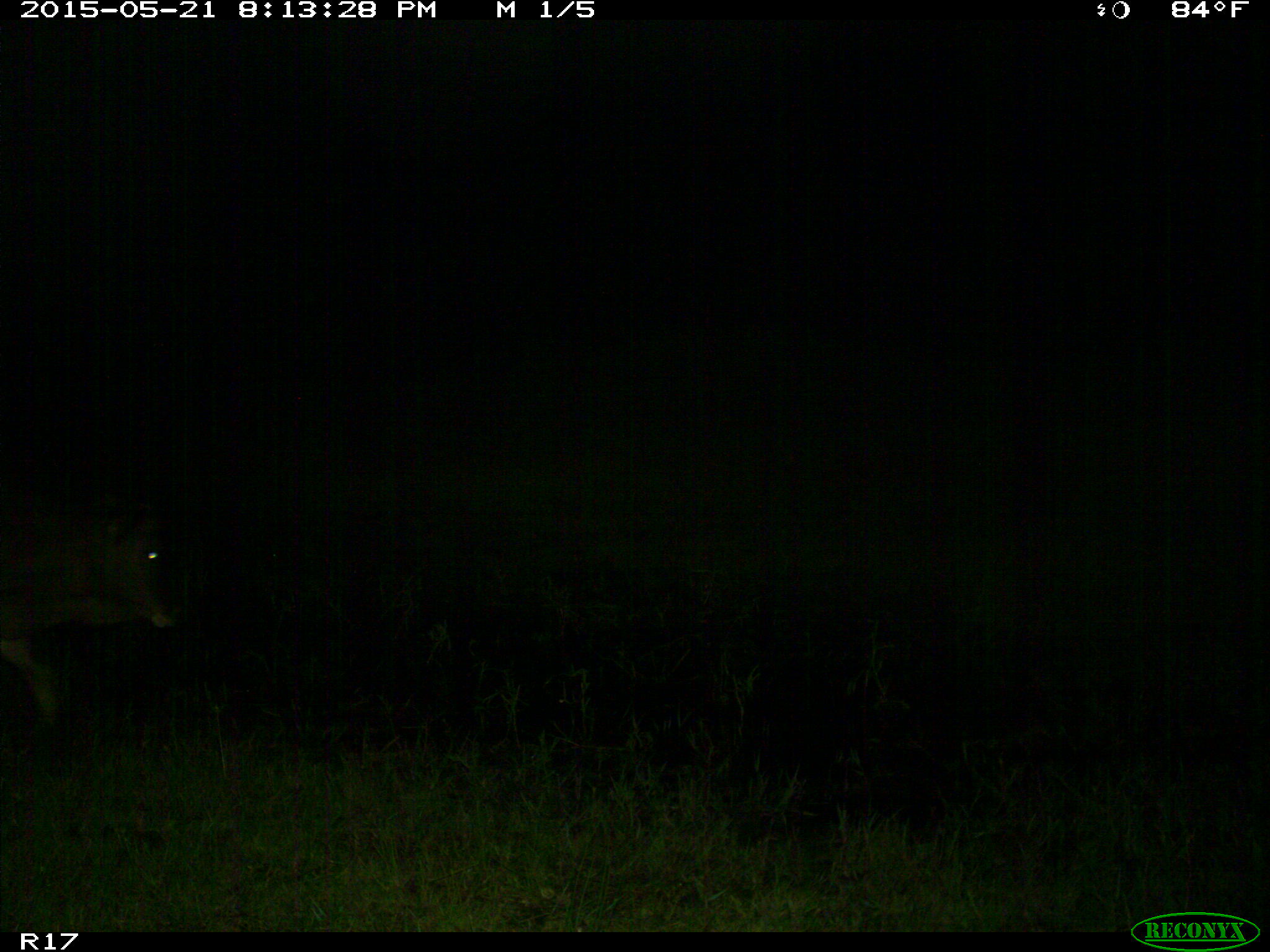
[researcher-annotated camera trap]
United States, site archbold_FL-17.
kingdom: Animalia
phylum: Chordata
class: Mammalia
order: Artiodactyla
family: Bovidae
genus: Bos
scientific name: Bos taurus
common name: domestic cow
Bos taurus (domestic cow).